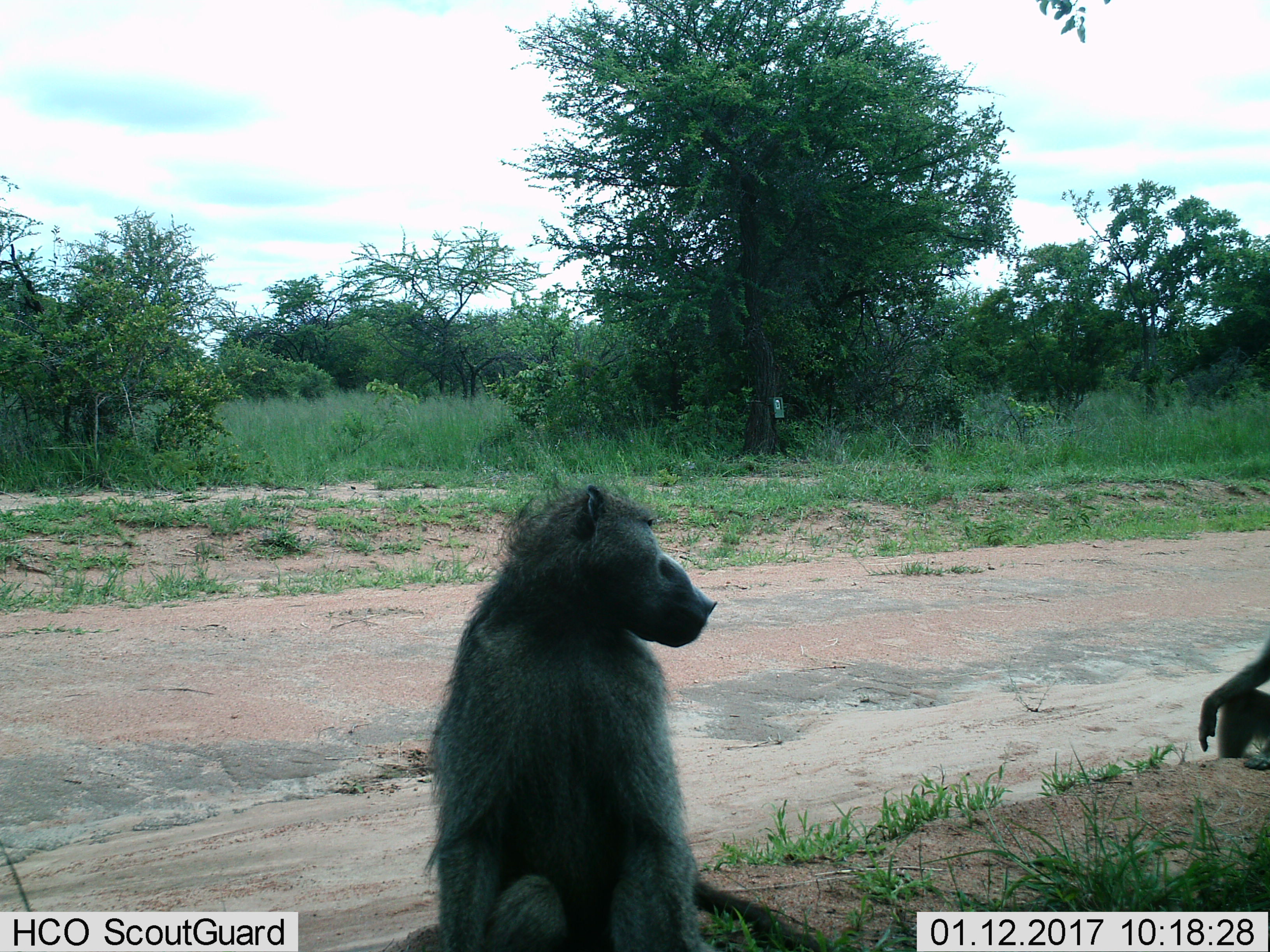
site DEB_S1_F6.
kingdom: Animalia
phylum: Chordata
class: Mammalia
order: Primates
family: Cercopithecidae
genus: Papio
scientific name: Papio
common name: baboon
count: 2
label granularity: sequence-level